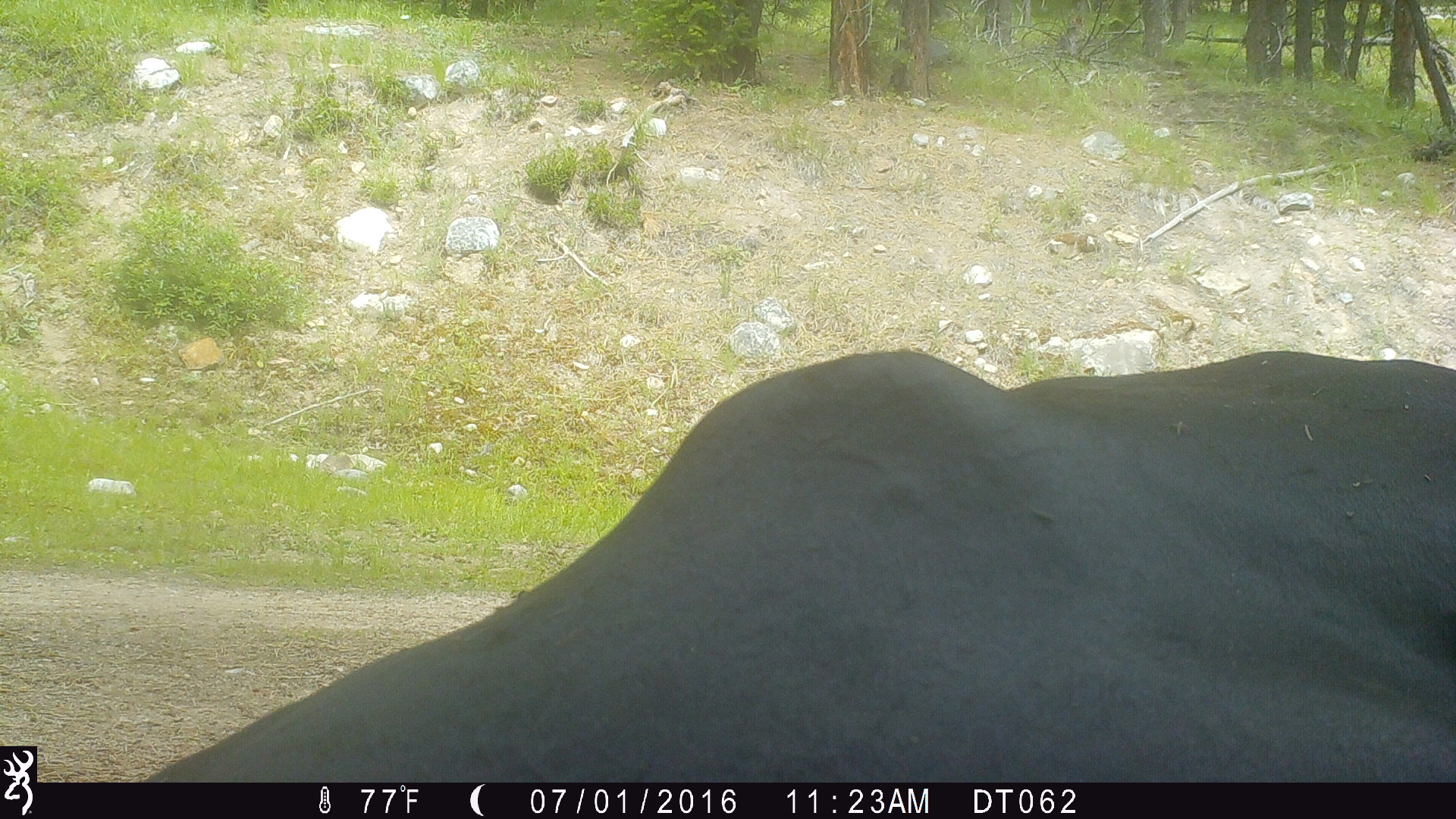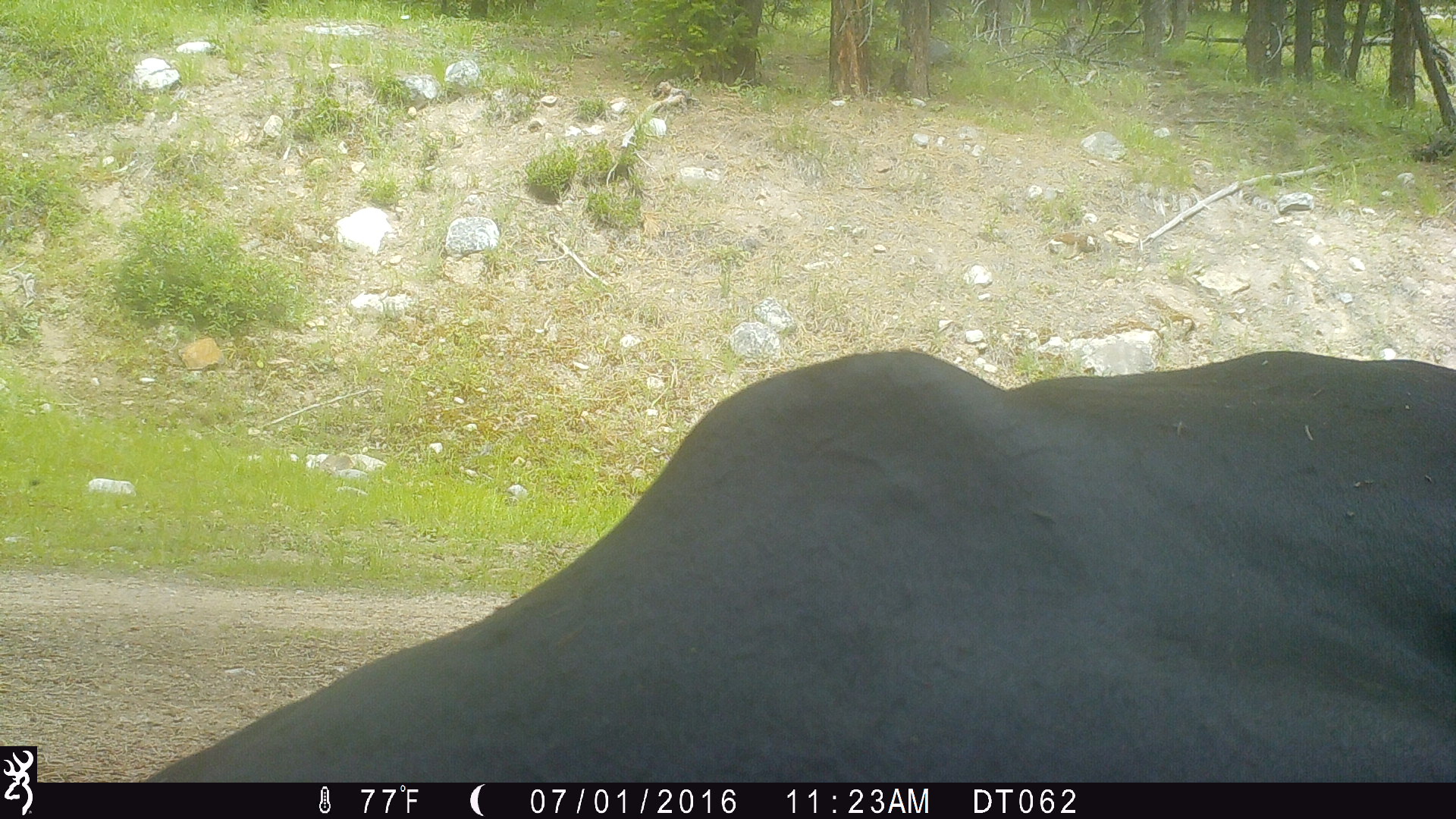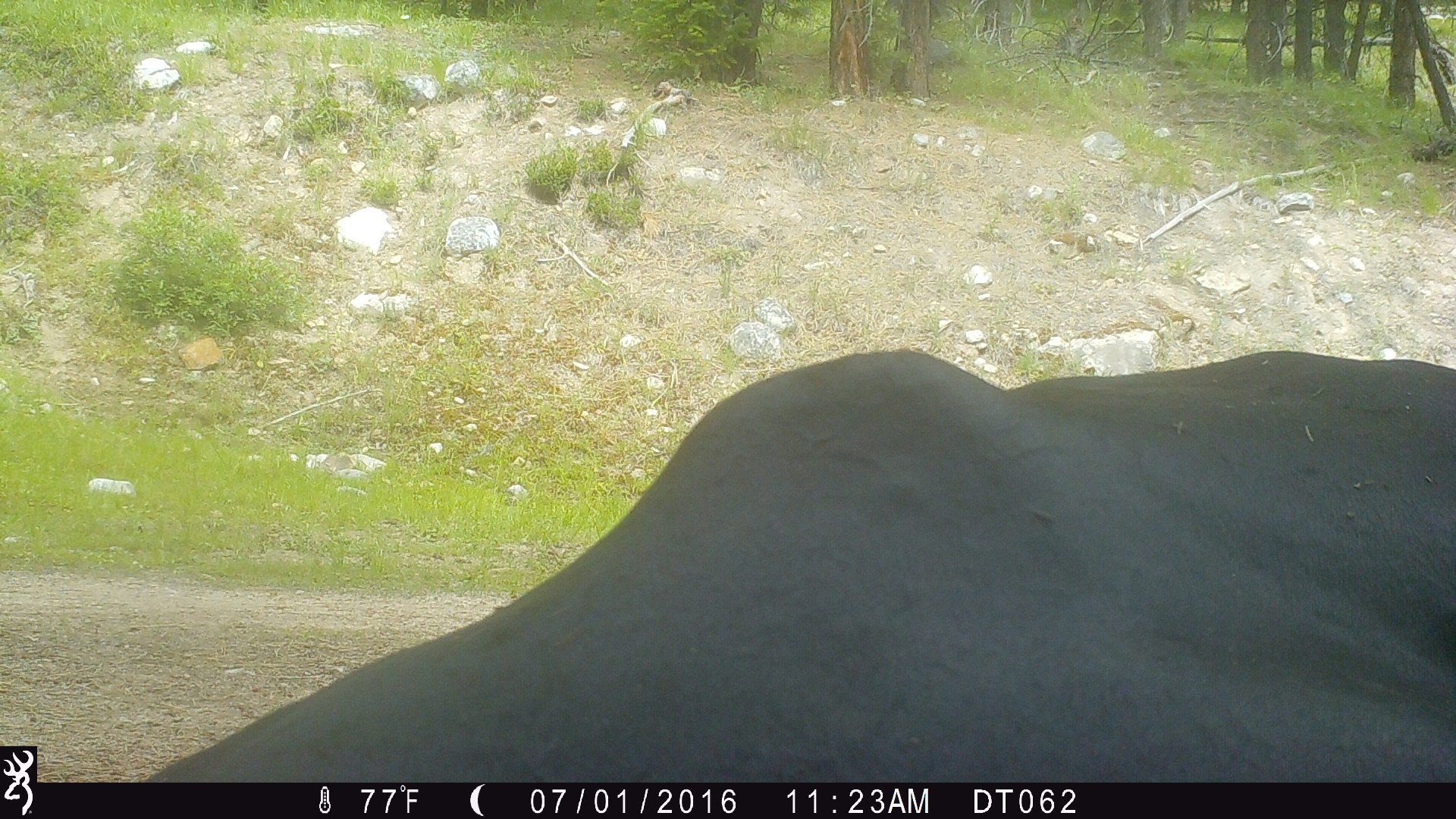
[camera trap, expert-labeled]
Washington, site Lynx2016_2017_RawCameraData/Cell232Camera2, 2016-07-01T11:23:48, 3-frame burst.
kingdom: Animalia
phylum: Chordata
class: Mammalia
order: Artiodactyla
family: Bovidae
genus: Bos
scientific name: Bos taurus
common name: domestic cattle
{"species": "domestic cattle (Bos taurus)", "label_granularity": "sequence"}